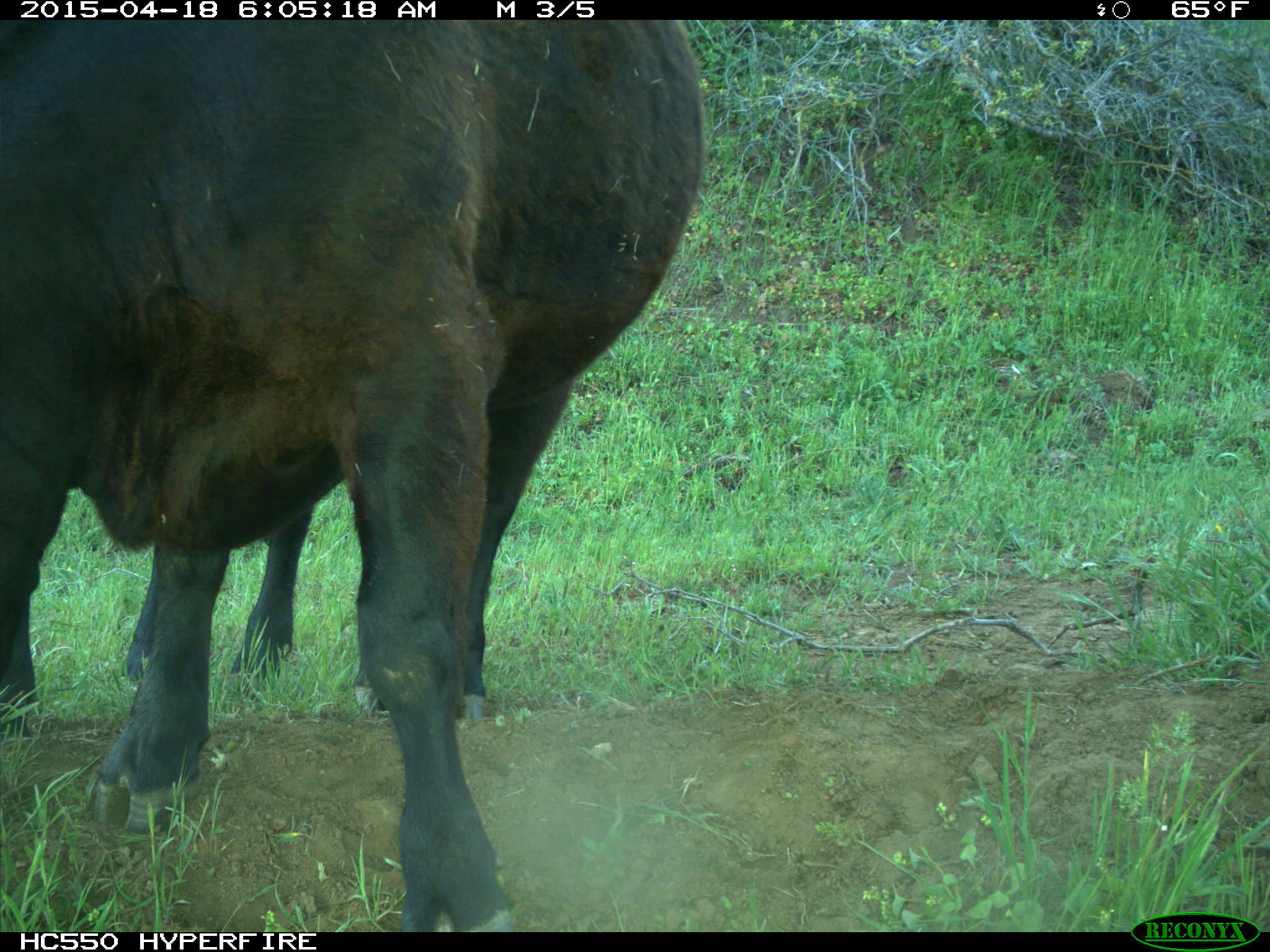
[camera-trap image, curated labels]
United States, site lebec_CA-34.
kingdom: Animalia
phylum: Chordata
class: Mammalia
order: Artiodactyla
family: Bovidae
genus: Bos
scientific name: Bos taurus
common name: domestic cow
Bos taurus (domestic cow).